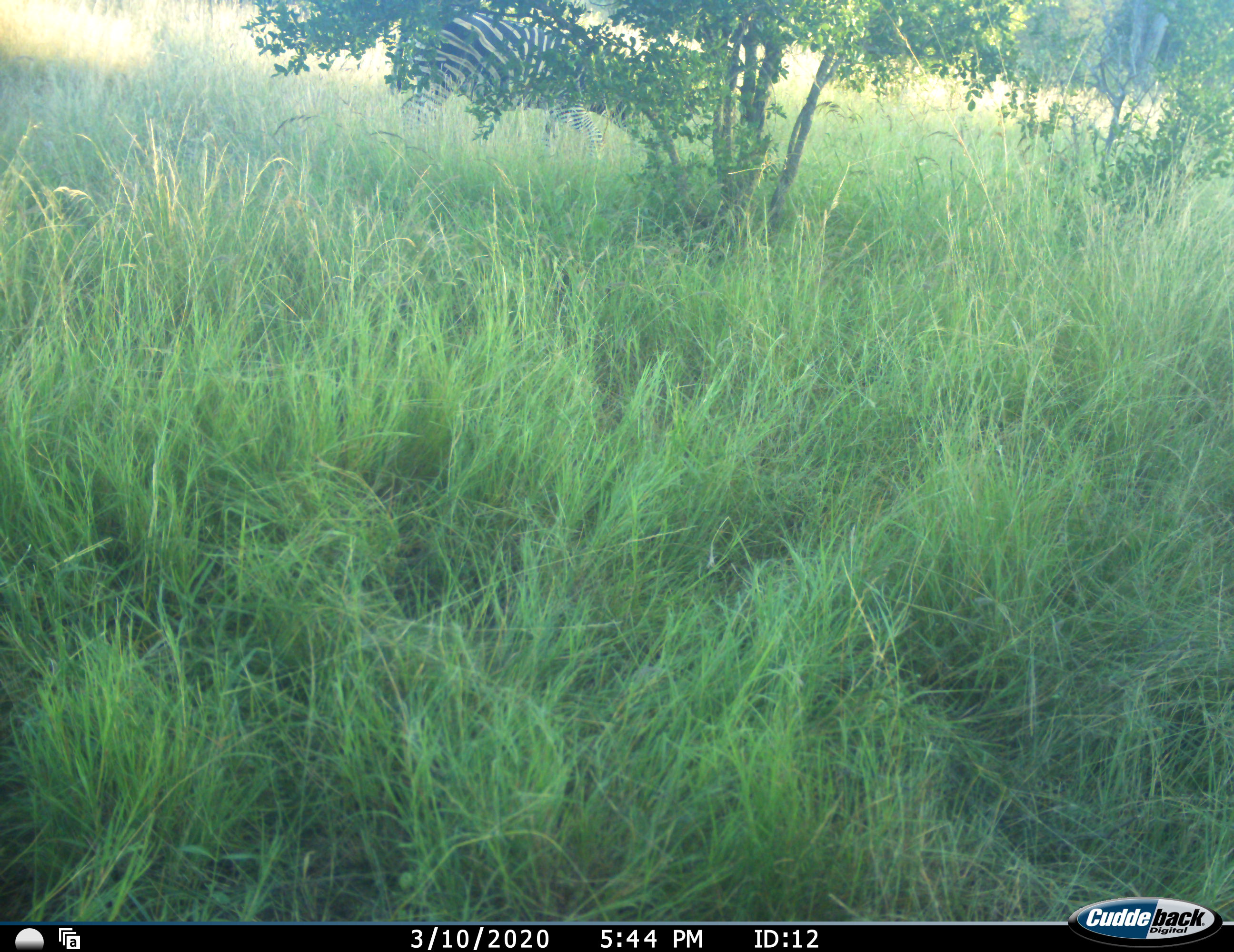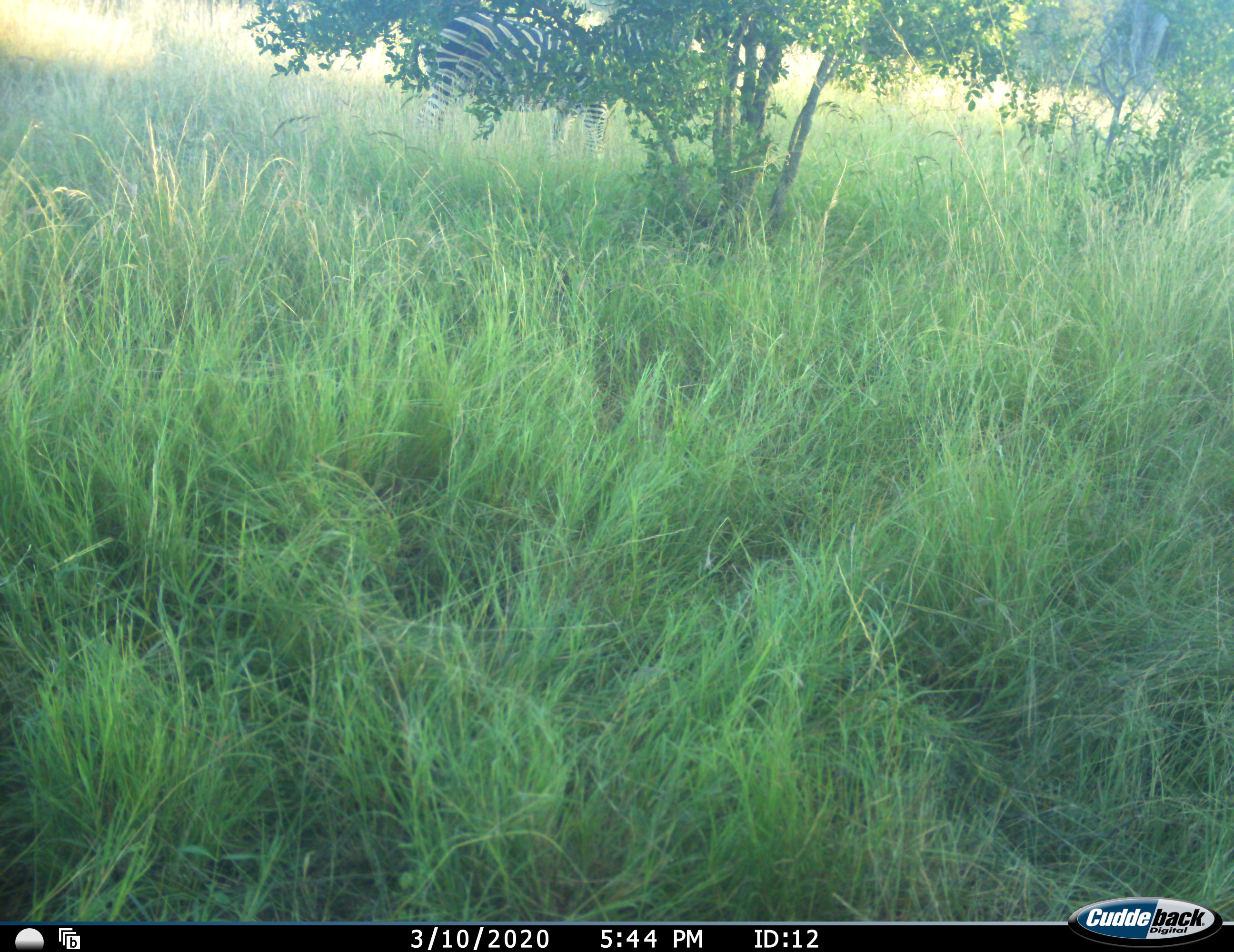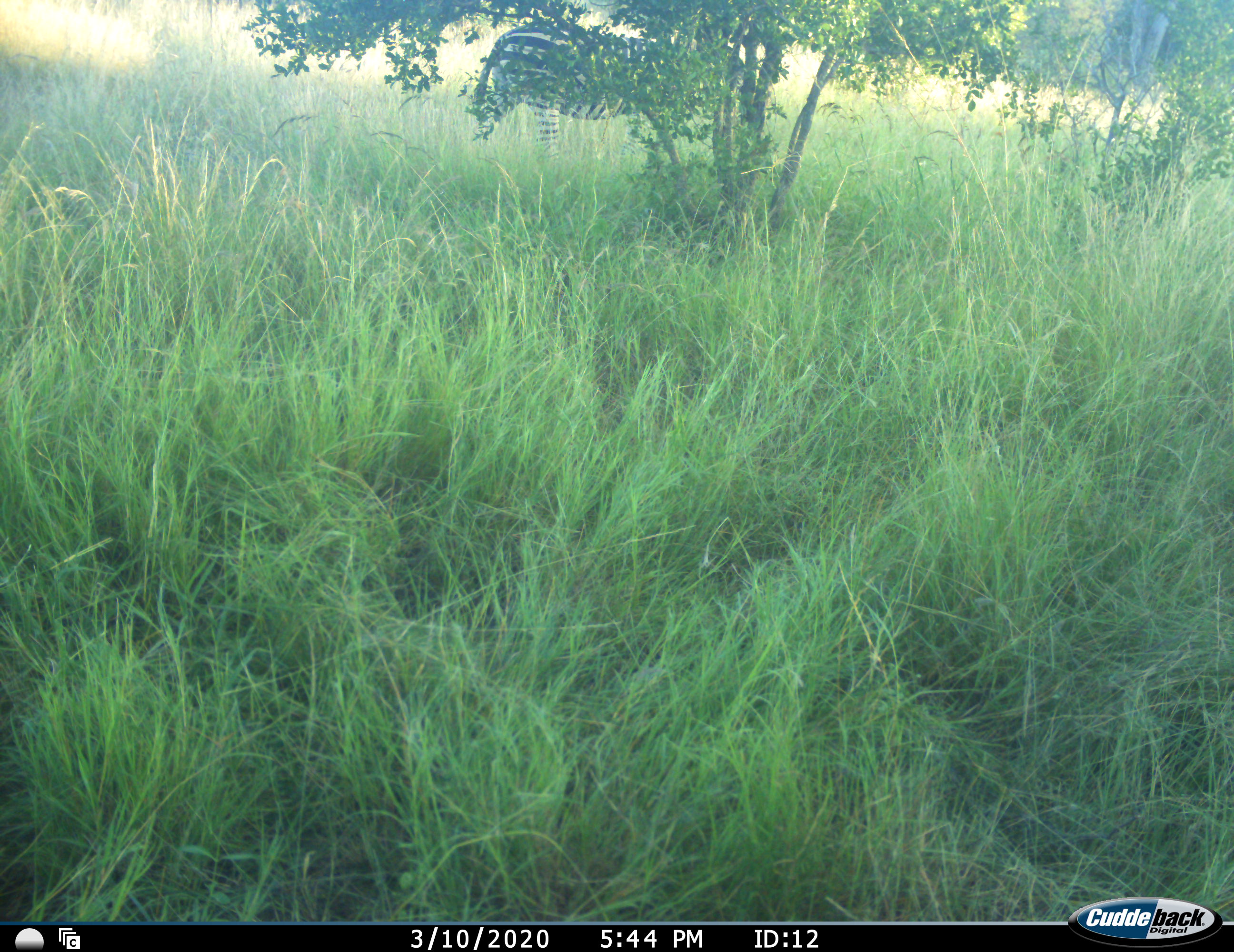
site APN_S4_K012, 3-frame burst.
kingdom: Animalia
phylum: Chordata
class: Mammalia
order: Perissodactyla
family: Equidae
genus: Equus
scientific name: Equus quagga burchellii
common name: burchell's zebra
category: zebraburchells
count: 1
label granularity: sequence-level